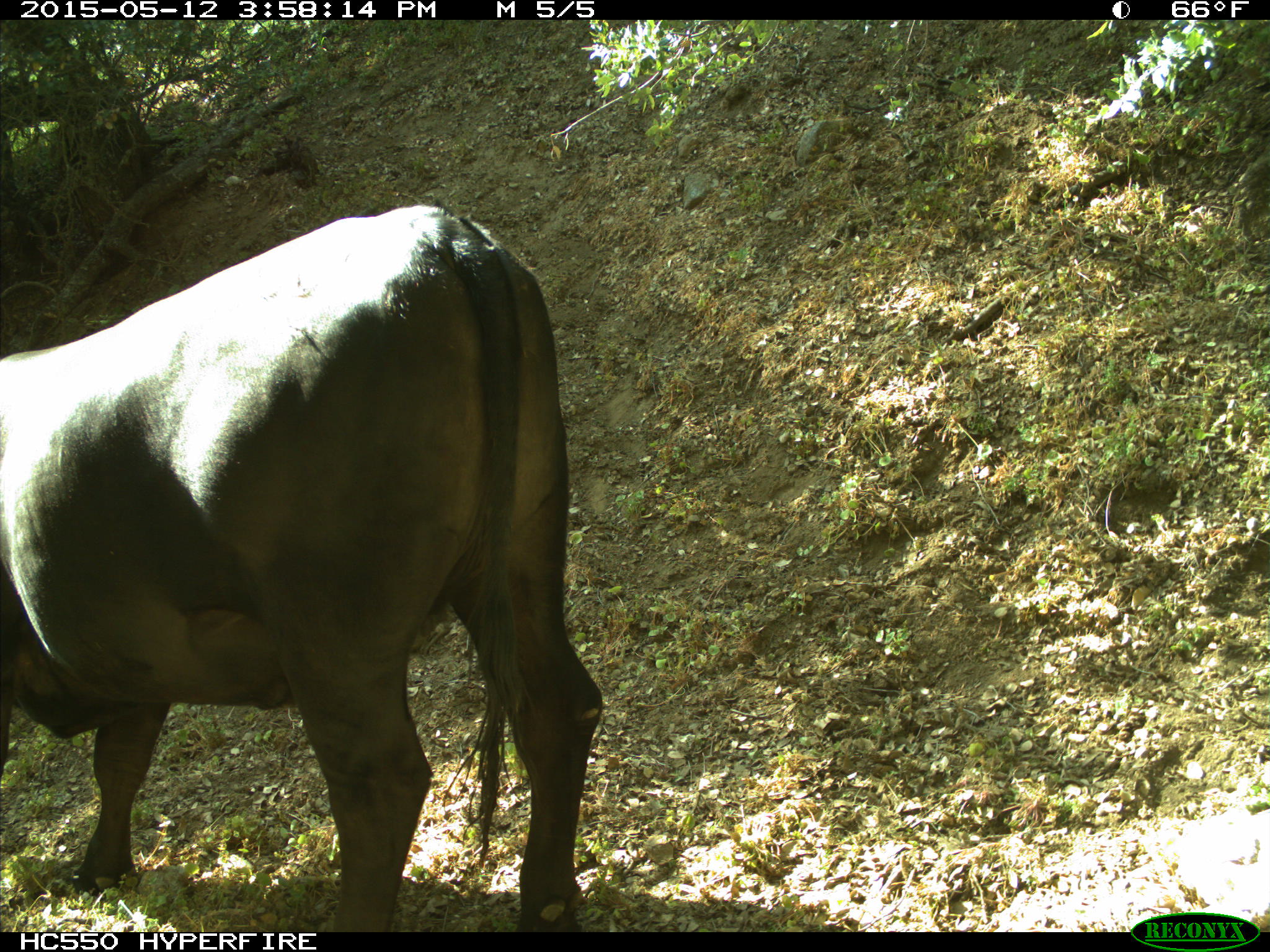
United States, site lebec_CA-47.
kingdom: Animalia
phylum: Chordata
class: Mammalia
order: Artiodactyla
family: Bovidae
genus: Bos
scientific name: Bos taurus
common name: domestic cow